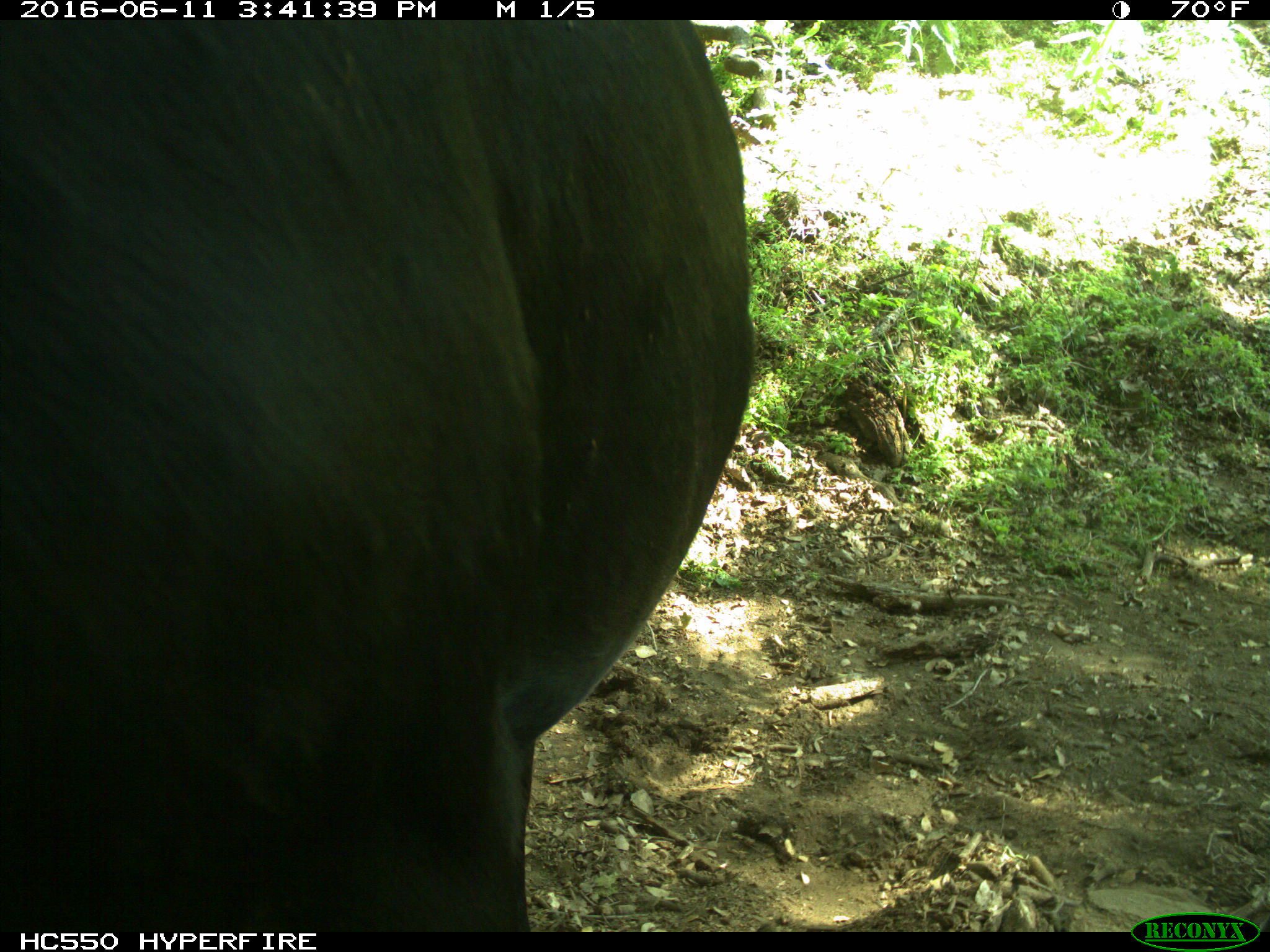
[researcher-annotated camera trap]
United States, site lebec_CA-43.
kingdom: Animalia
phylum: Chordata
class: Mammalia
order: Artiodactyla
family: Bovidae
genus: Bos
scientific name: Bos taurus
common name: domestic cow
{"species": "Bos taurus (domestic cow)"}